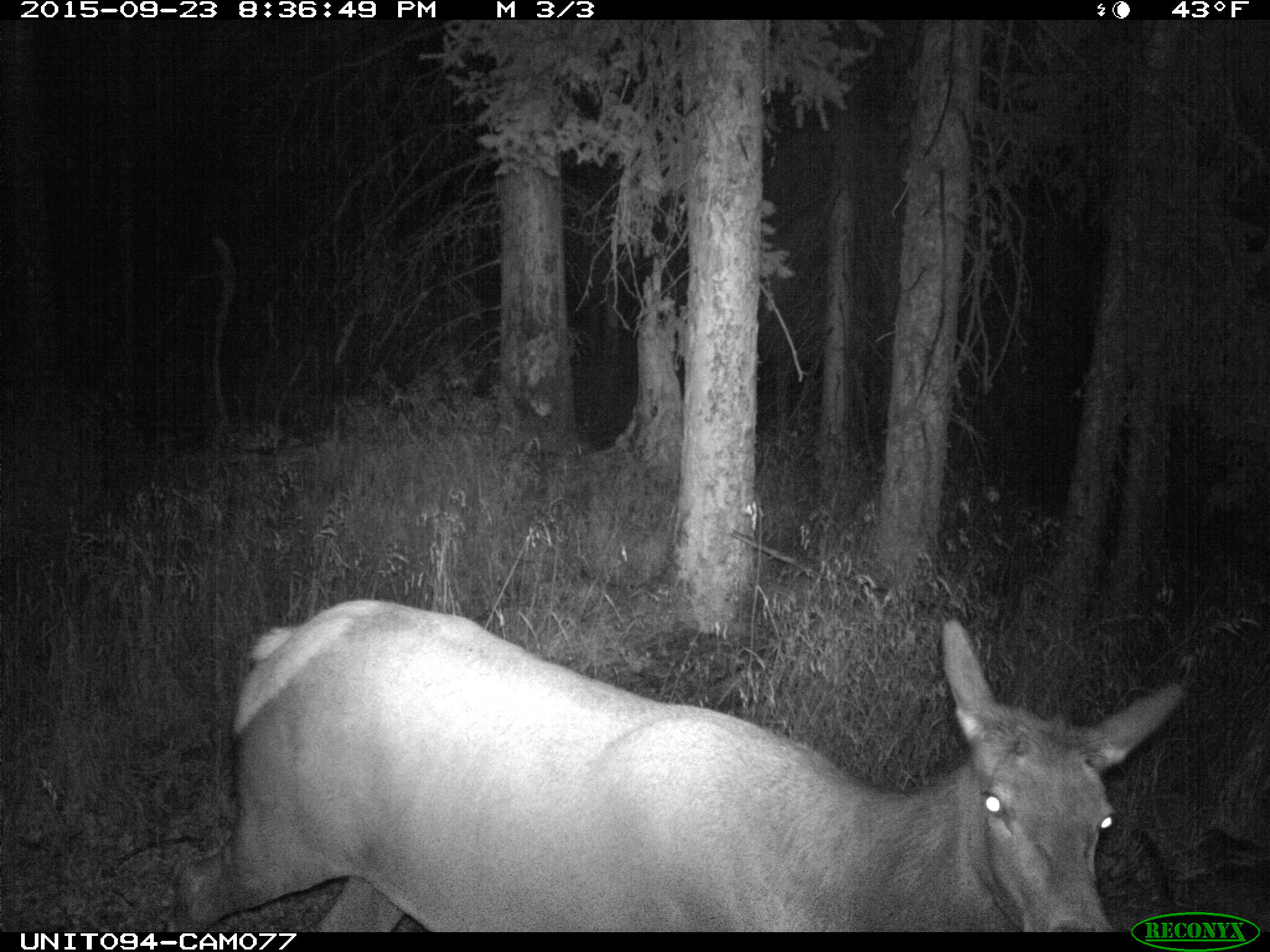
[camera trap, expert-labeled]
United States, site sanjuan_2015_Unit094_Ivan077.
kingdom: Animalia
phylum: Chordata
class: Mammalia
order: Artiodactyla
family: Cervidae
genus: Cervus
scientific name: Cervus elaphus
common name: red deer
Cervus elaphus (red deer).